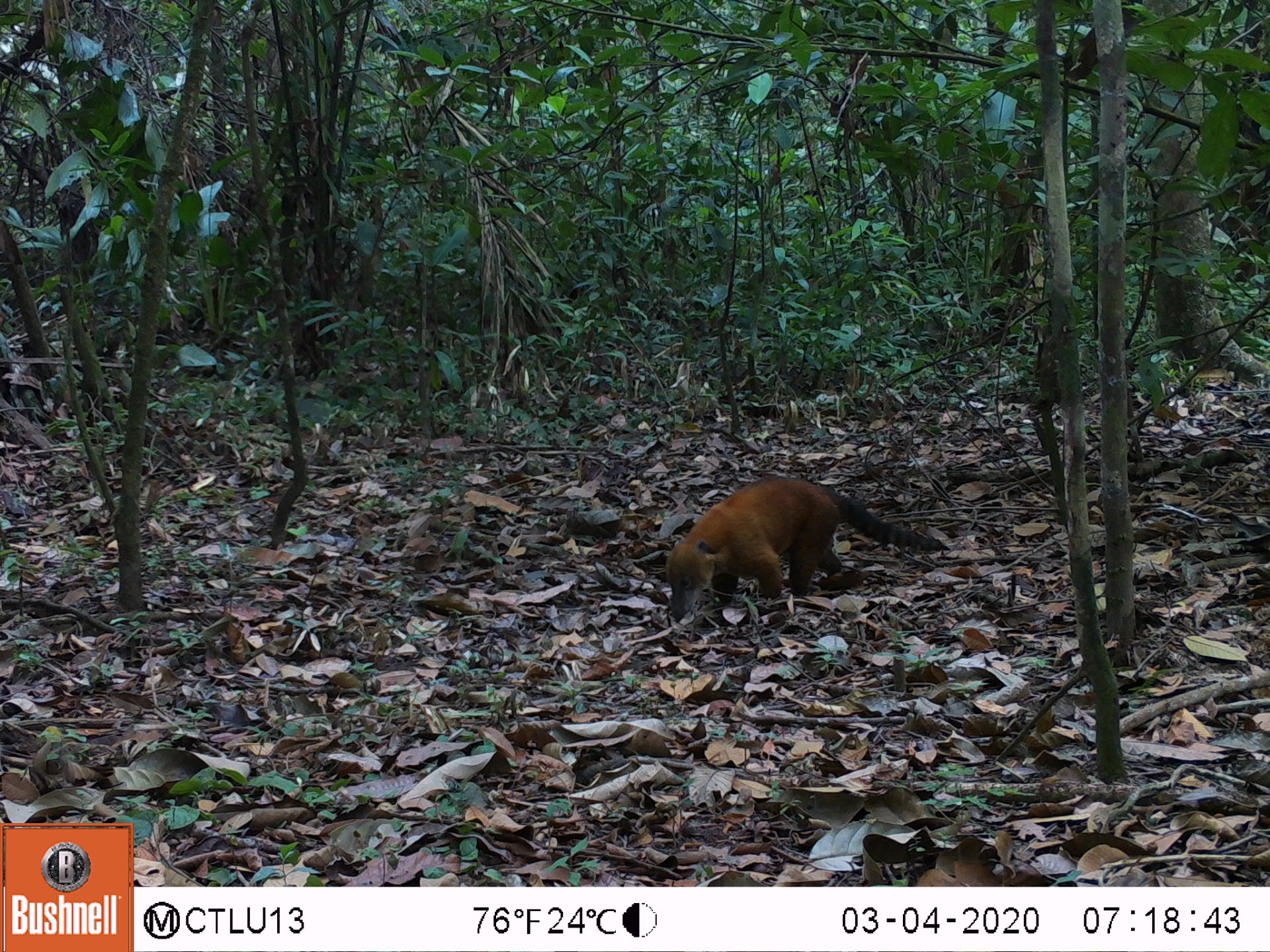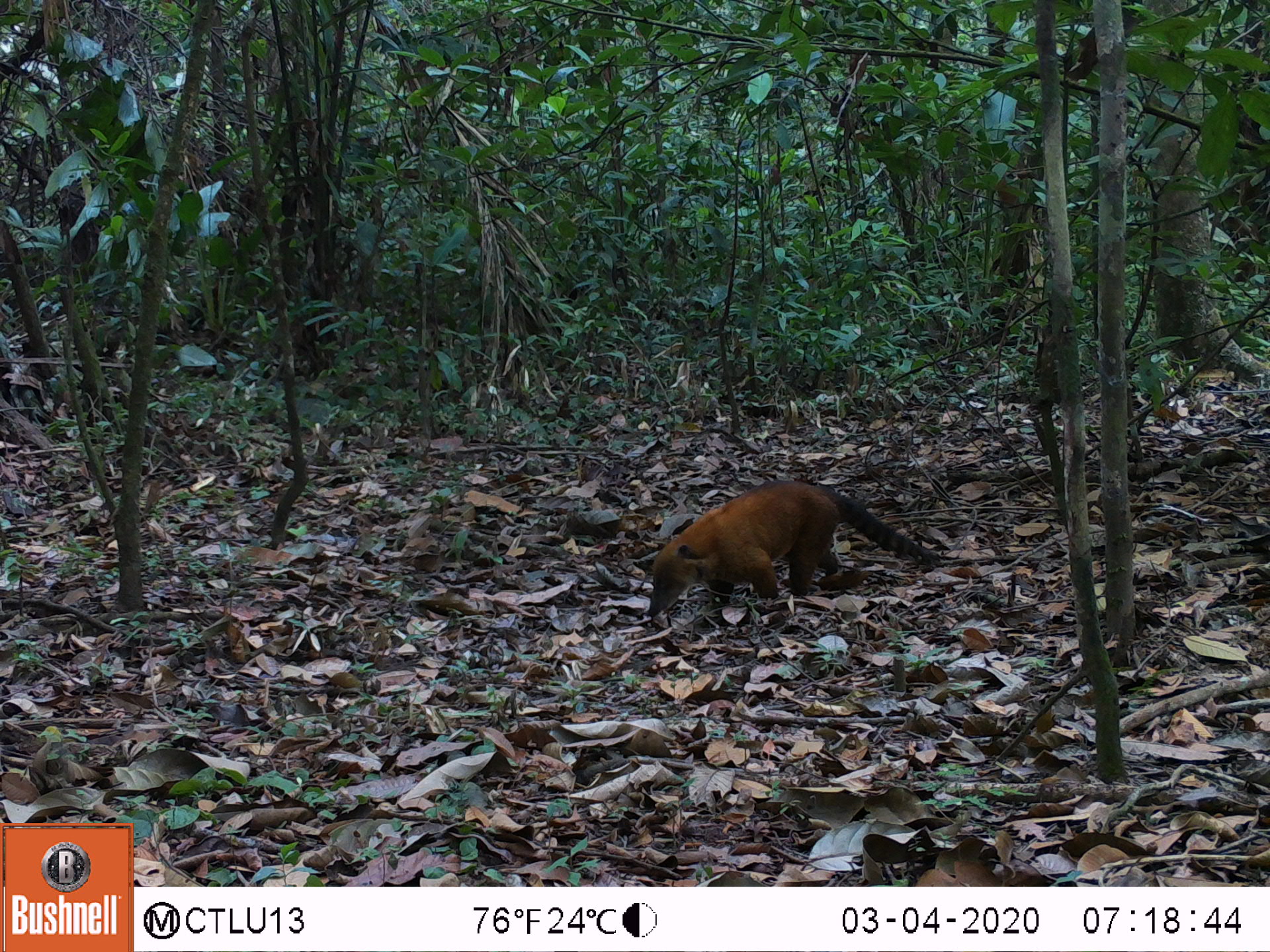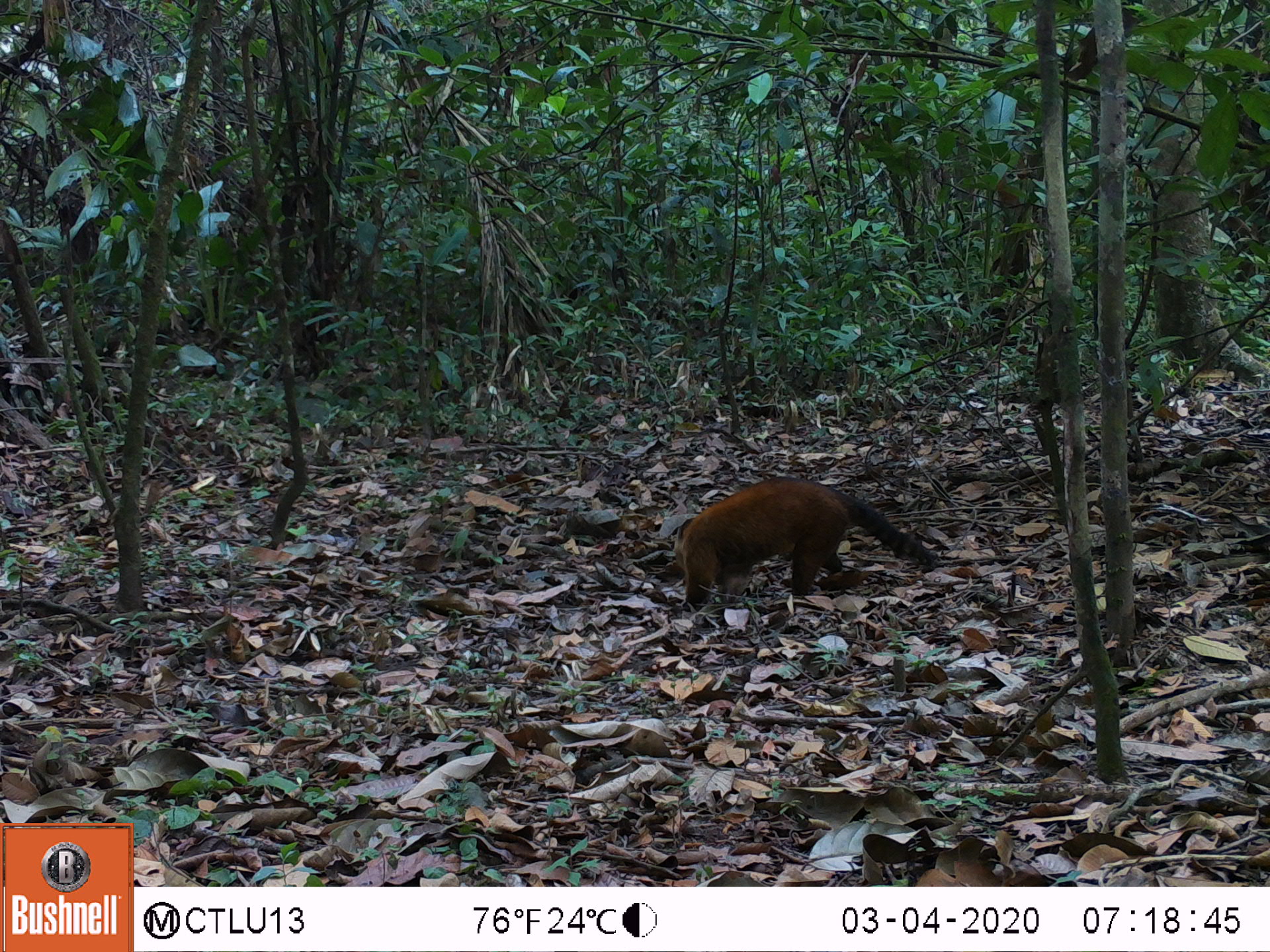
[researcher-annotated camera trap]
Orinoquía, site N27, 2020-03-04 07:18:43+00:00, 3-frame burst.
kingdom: Animalia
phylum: Chordata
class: Mammalia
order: Artiodactyla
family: Tayassuidae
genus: Pecari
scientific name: Pecari tajacu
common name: collared peccary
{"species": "collared peccary (Pecari tajacu)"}